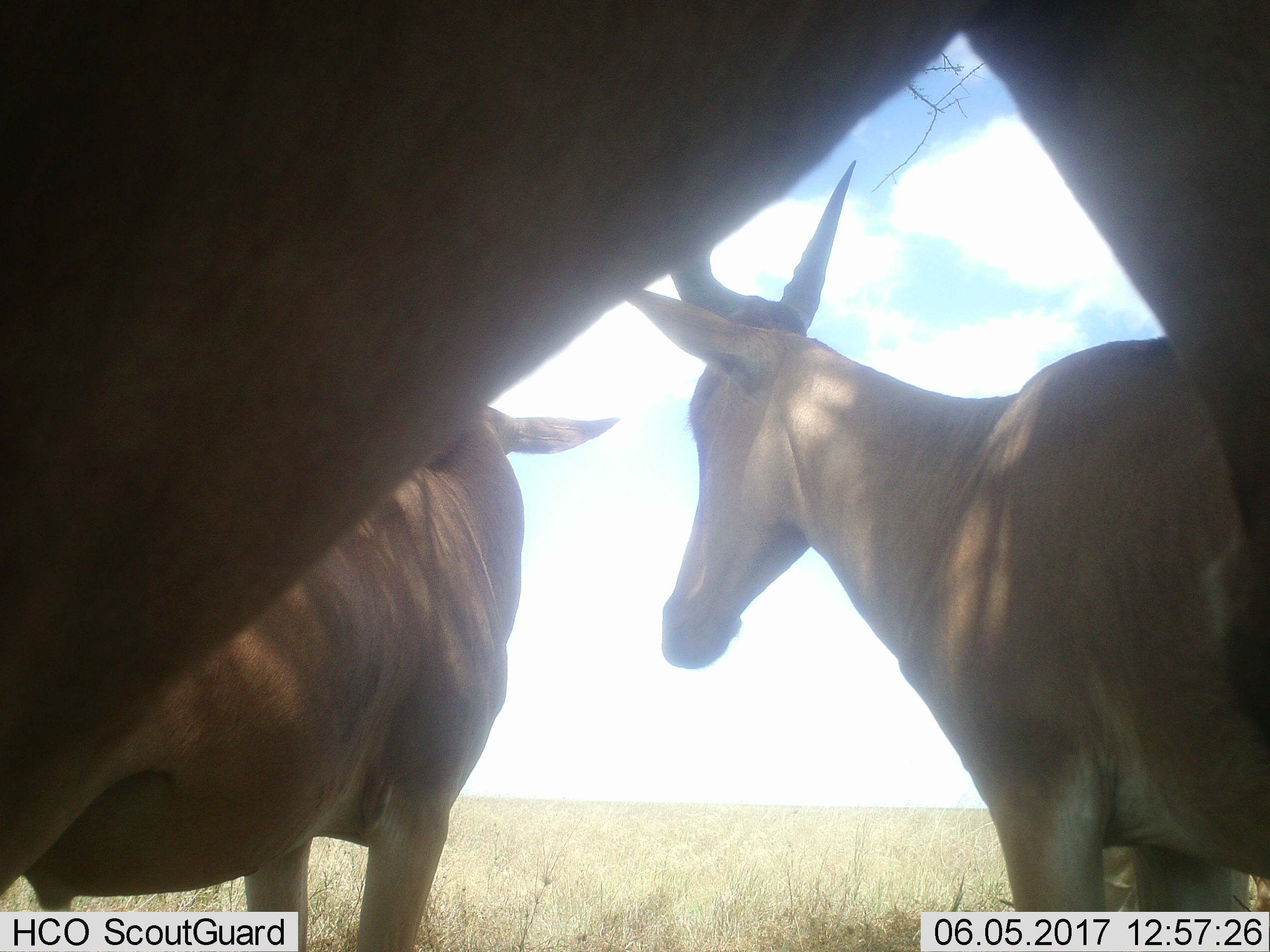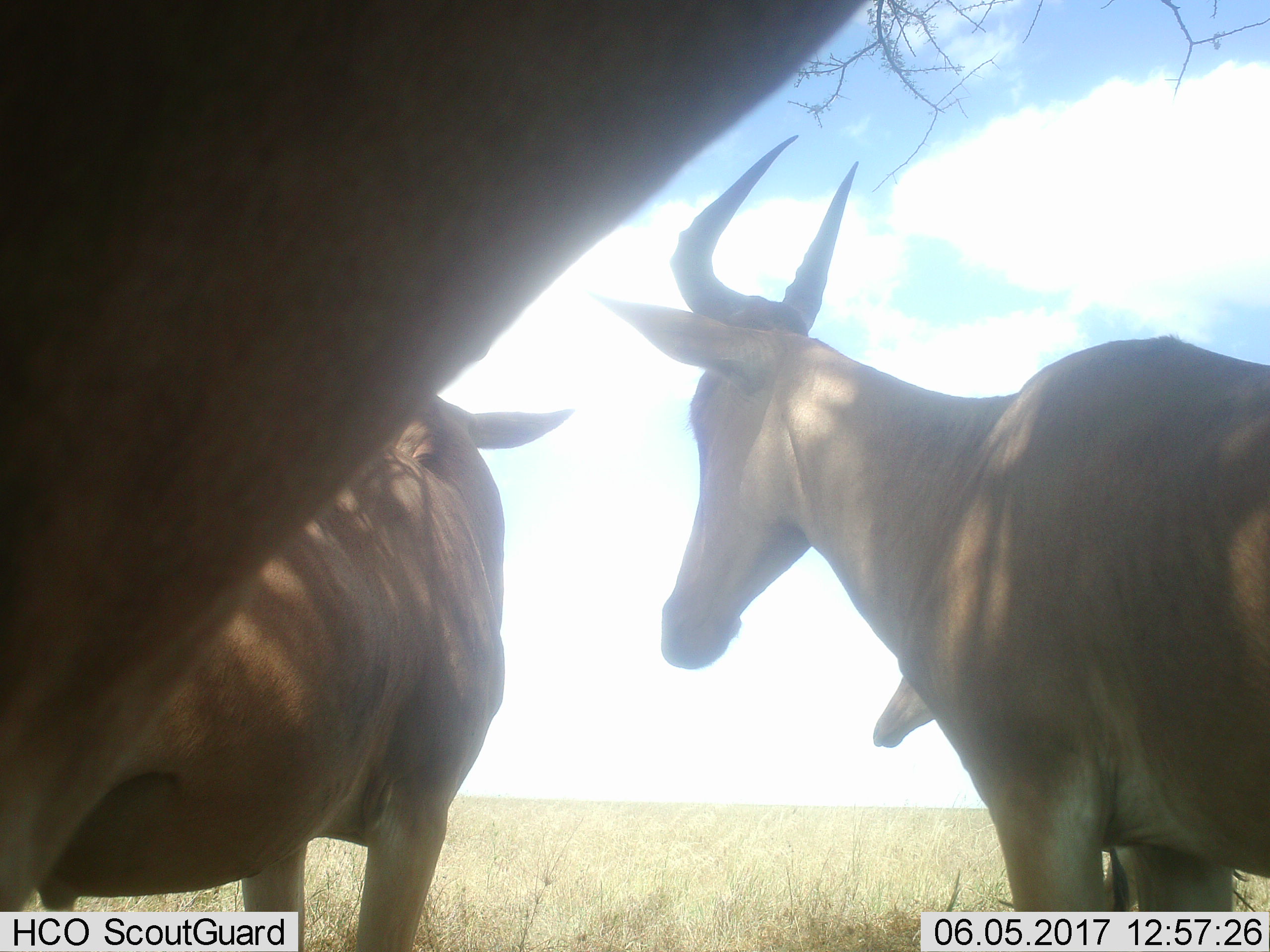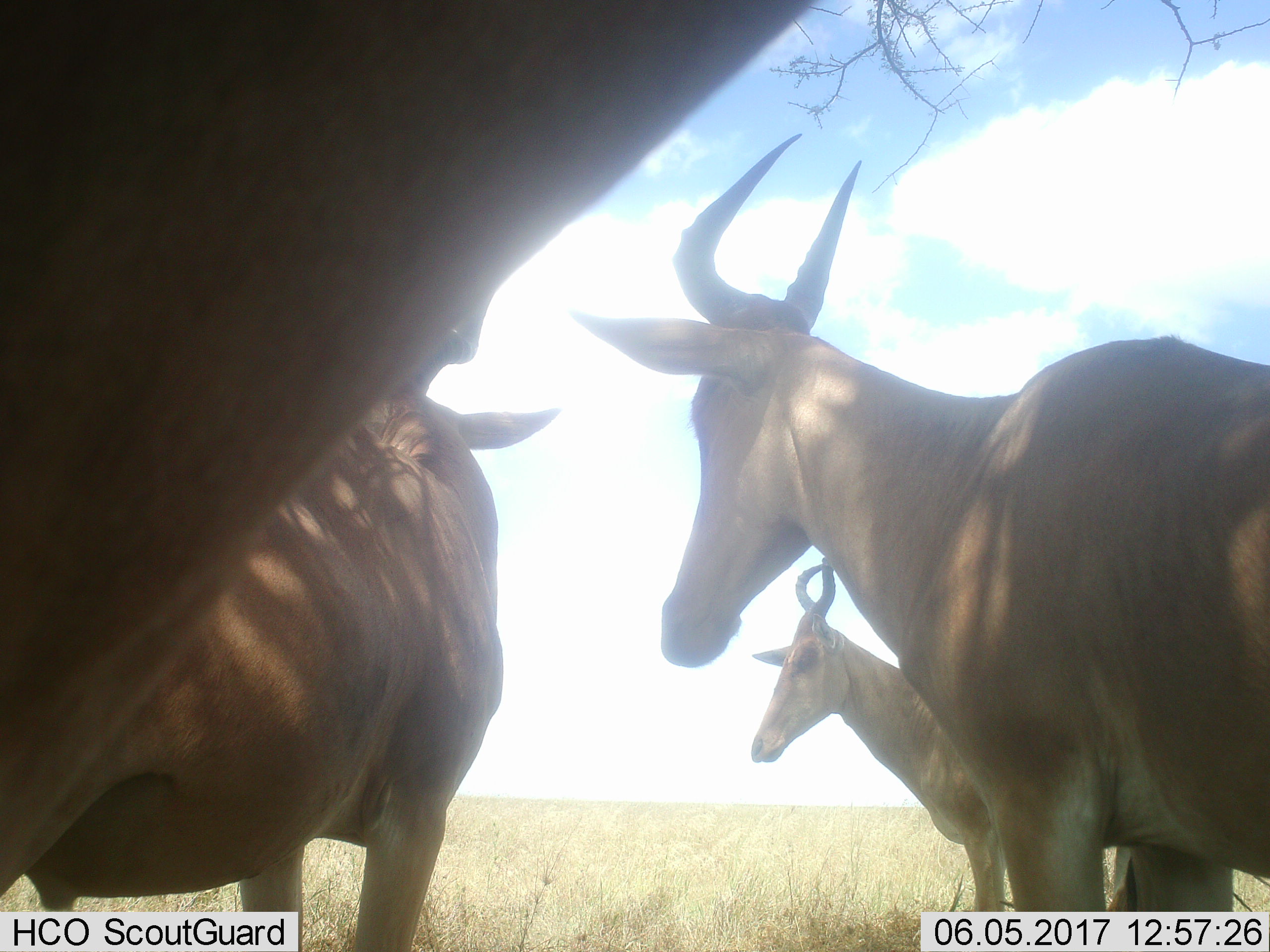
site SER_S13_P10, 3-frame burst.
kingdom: Animalia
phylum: Chordata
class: Mammalia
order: Artiodactyla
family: Bovidae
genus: Alcelaphus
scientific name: Alcelaphus buselaphus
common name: hartebeest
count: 4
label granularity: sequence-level